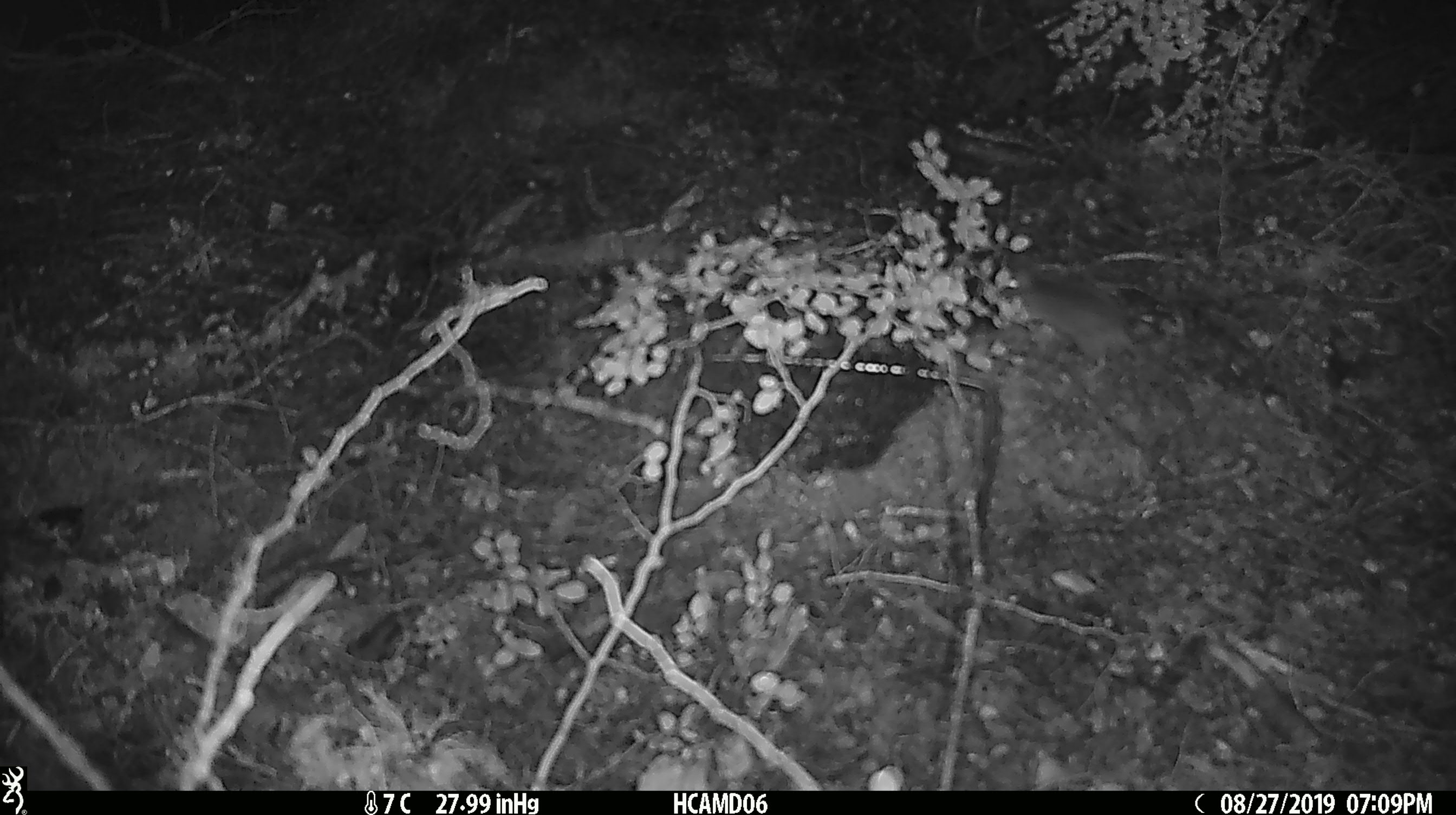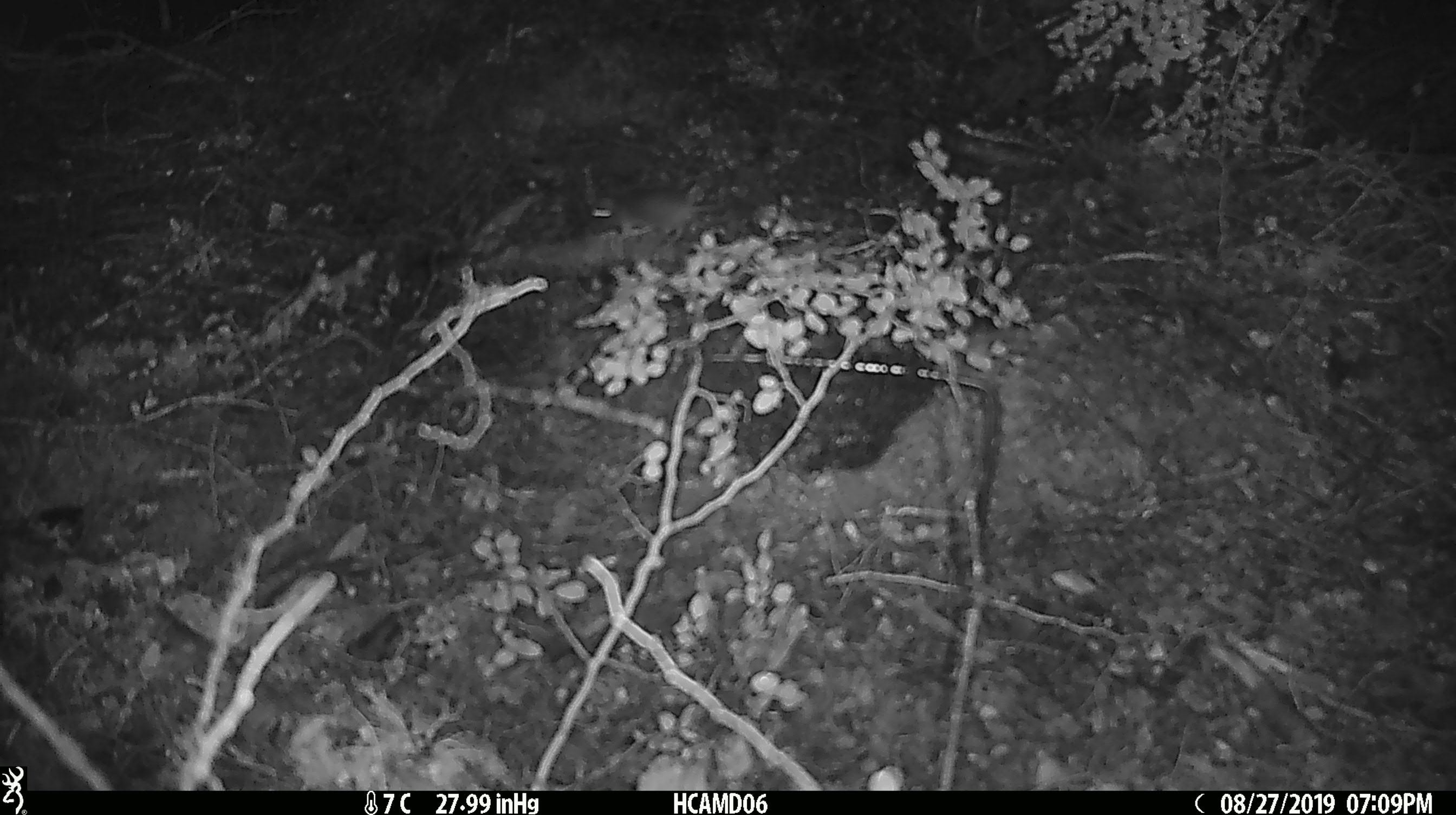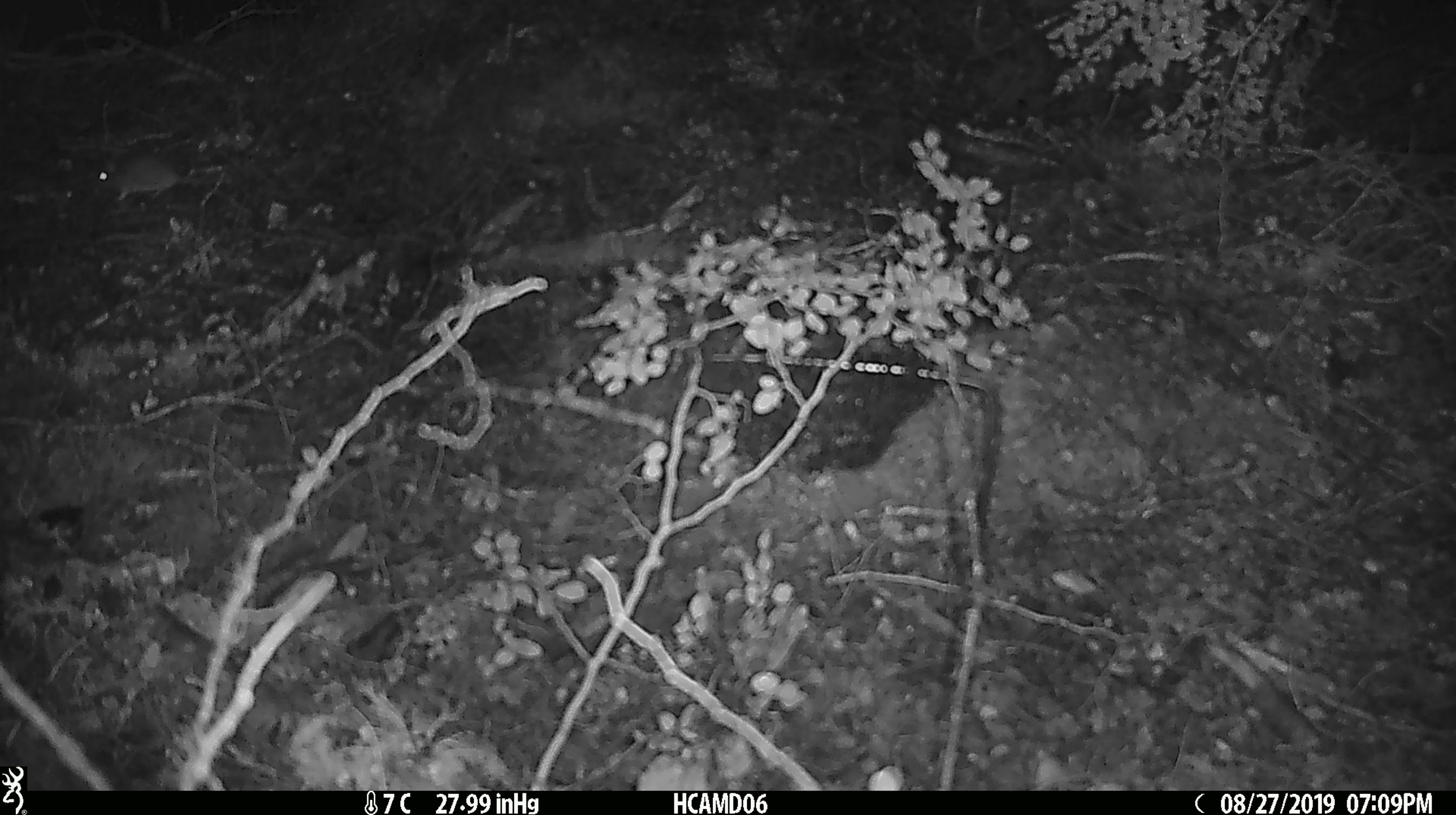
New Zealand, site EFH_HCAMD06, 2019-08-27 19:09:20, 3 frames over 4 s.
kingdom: Animalia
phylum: Chordata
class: Mammalia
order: Rodentia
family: Muridae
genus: Mus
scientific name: Mus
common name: mouse